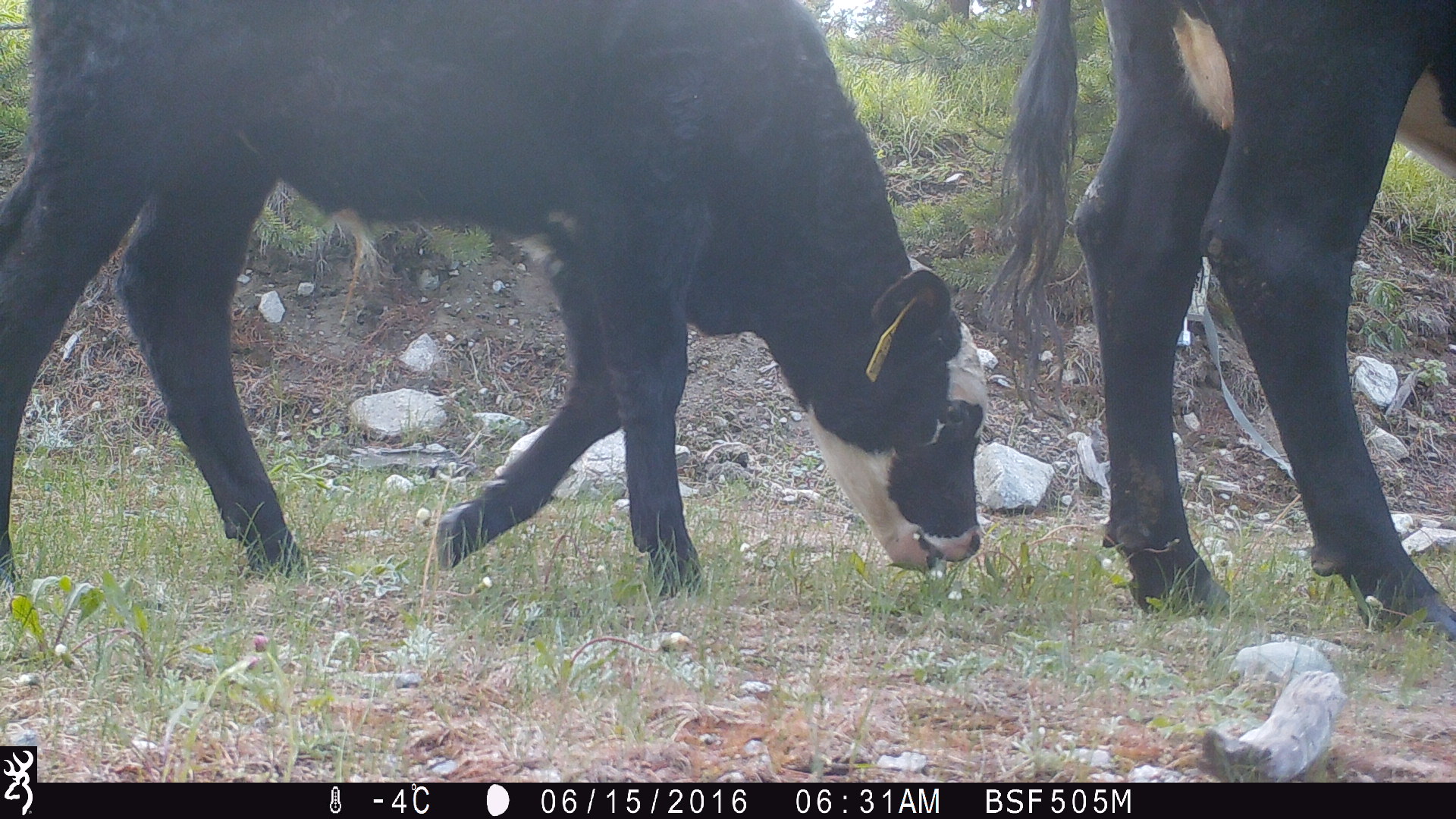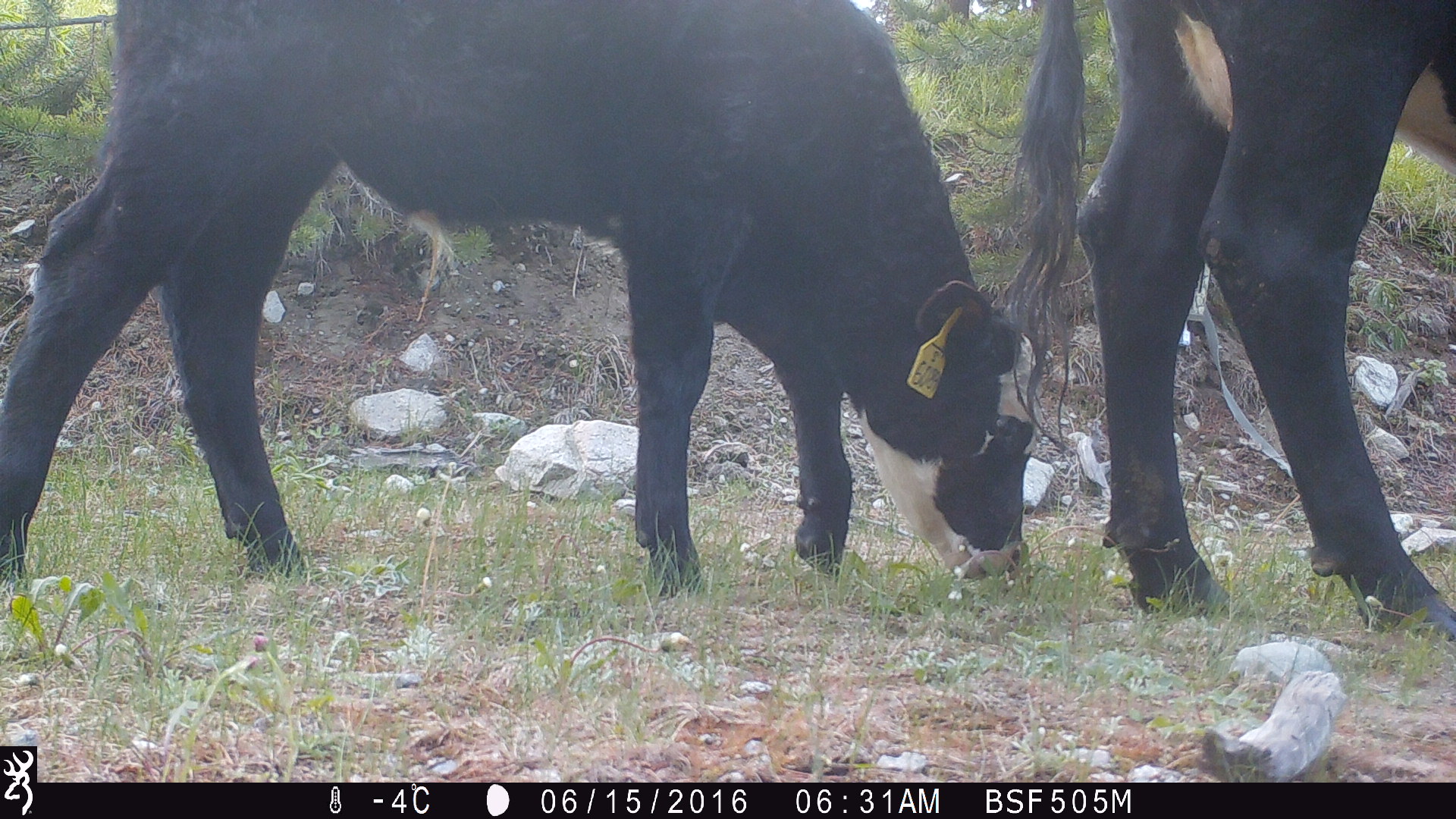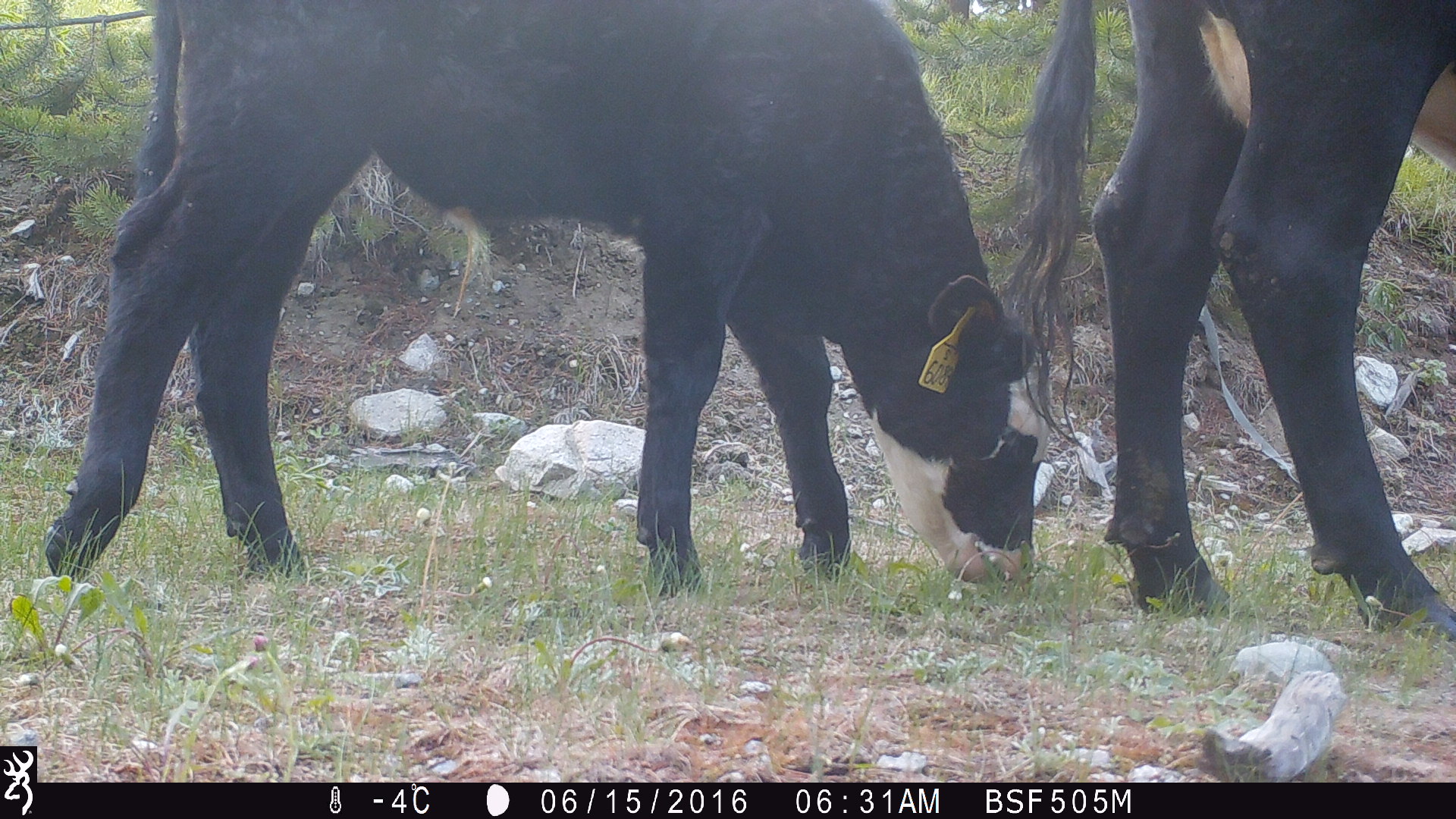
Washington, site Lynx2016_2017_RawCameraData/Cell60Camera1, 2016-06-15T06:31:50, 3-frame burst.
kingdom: Animalia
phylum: Chordata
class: Mammalia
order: Artiodactyla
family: Bovidae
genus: Bos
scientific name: Bos taurus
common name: domestic cattle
Domestic cattle (Bos taurus). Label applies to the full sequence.